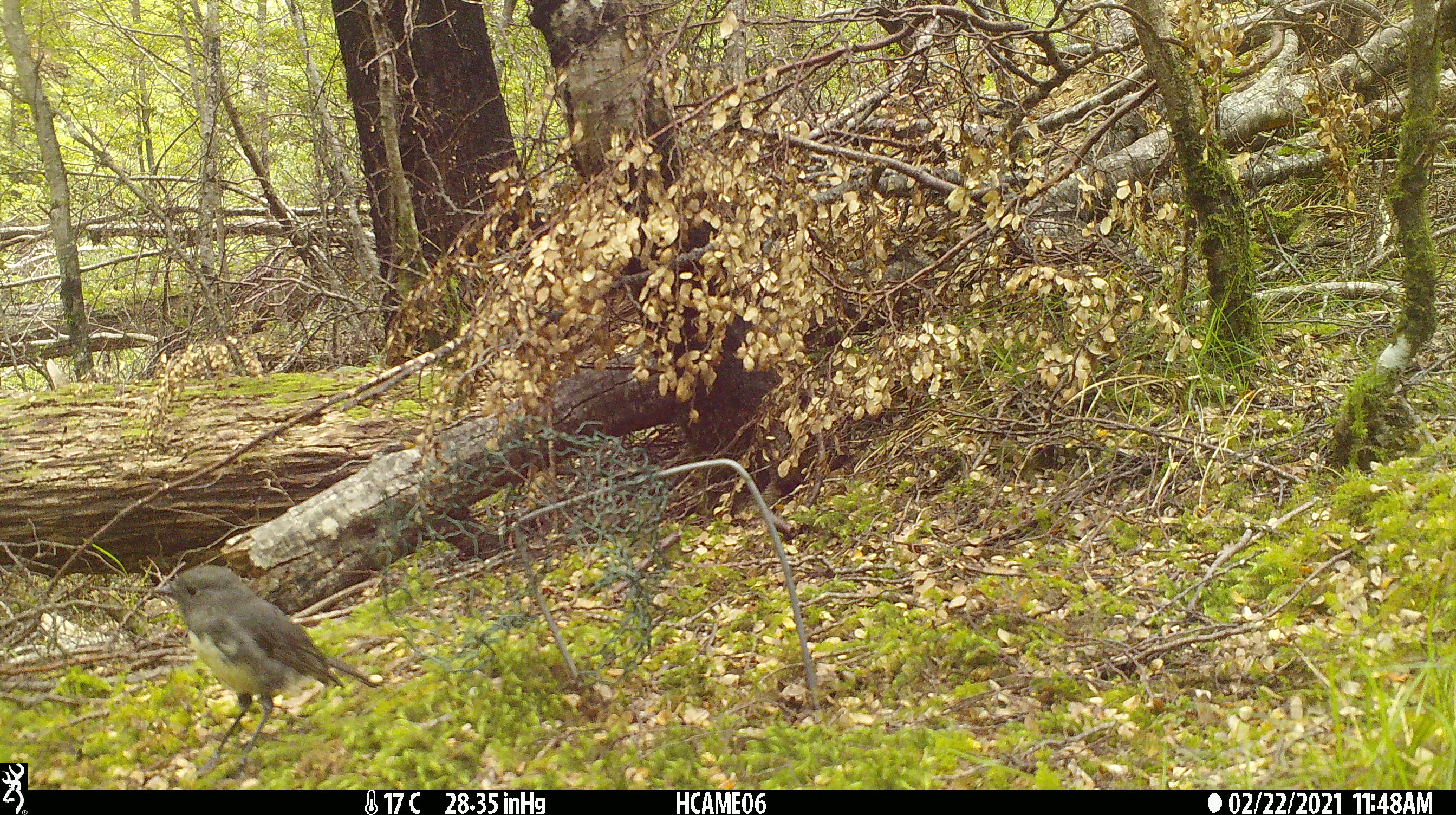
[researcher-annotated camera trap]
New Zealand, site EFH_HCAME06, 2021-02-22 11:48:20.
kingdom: Animalia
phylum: Chordata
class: Aves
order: Passeriformes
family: Petroicidae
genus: Petroica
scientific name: Petroica australis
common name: new zealand robin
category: robin